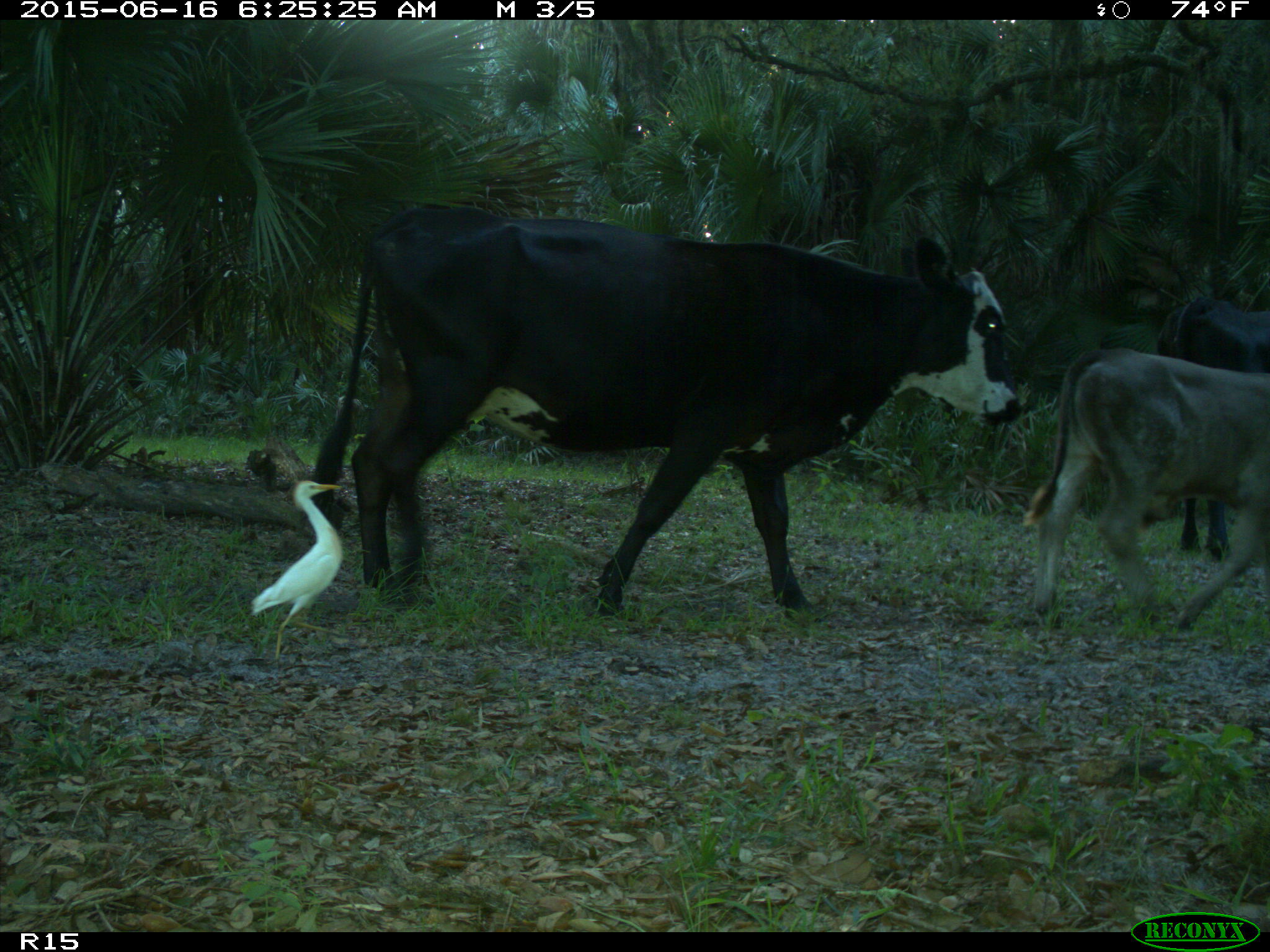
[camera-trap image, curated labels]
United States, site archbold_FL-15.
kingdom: Animalia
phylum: Chordata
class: Mammalia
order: Artiodactyla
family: Bovidae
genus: Bos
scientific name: Bos taurus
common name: domestic cow